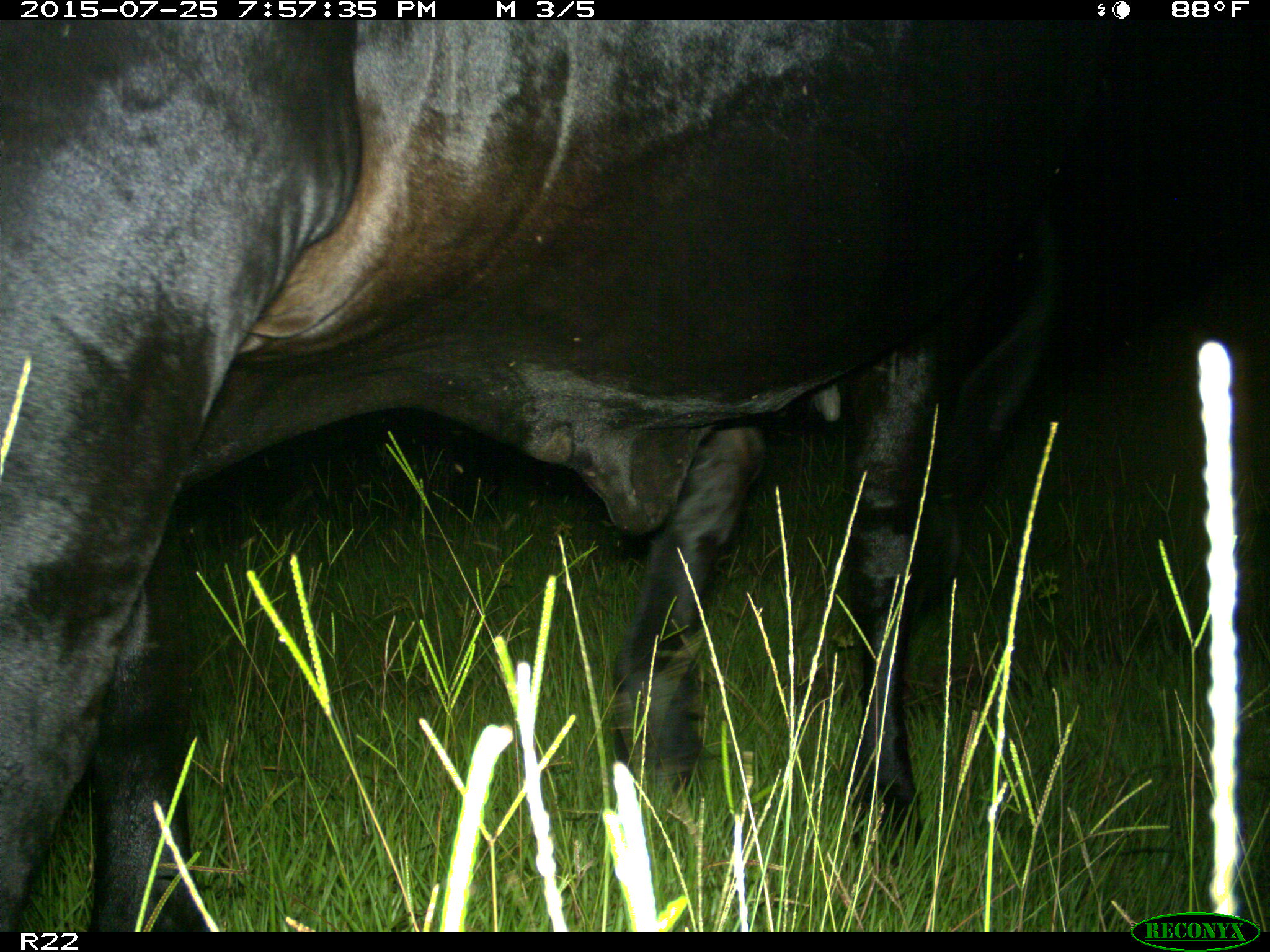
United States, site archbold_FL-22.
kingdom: Animalia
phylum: Chordata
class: Mammalia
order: Artiodactyla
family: Bovidae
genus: Bos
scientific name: Bos taurus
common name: domestic cow